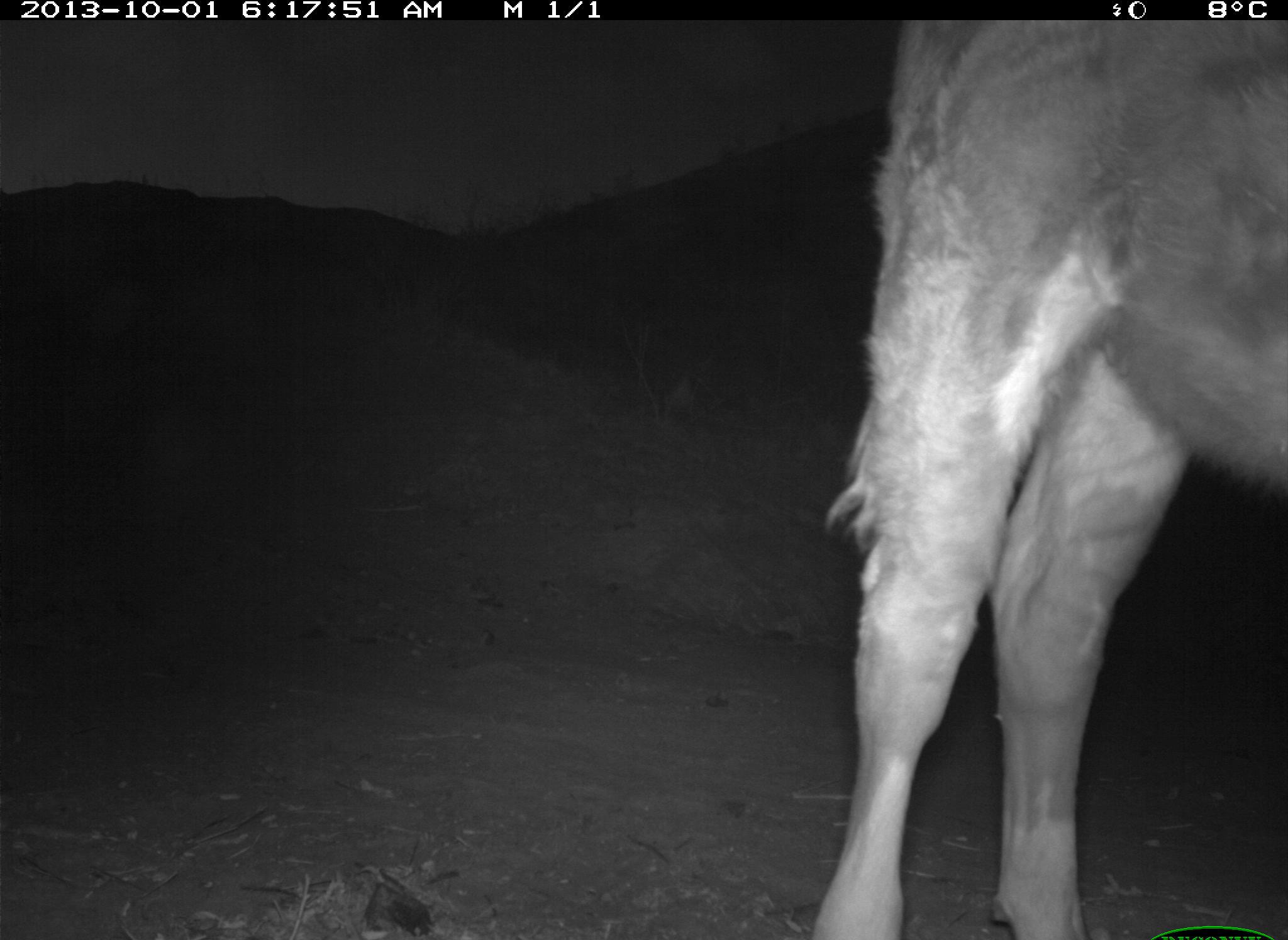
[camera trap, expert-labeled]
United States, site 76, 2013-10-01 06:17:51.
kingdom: Animalia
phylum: Chordata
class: Mammalia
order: Artiodactyla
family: Bovidae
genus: Bos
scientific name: Bos taurus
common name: cow